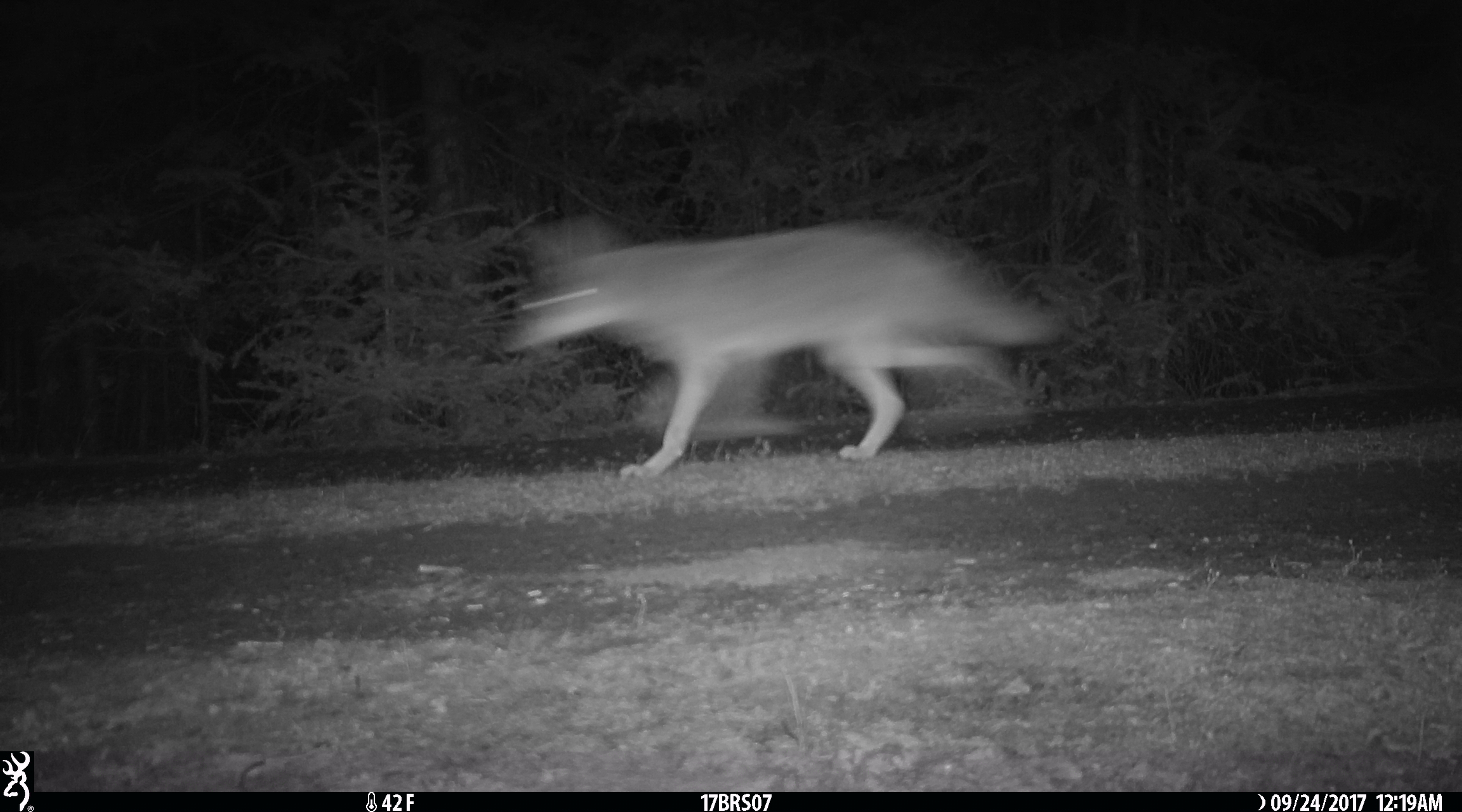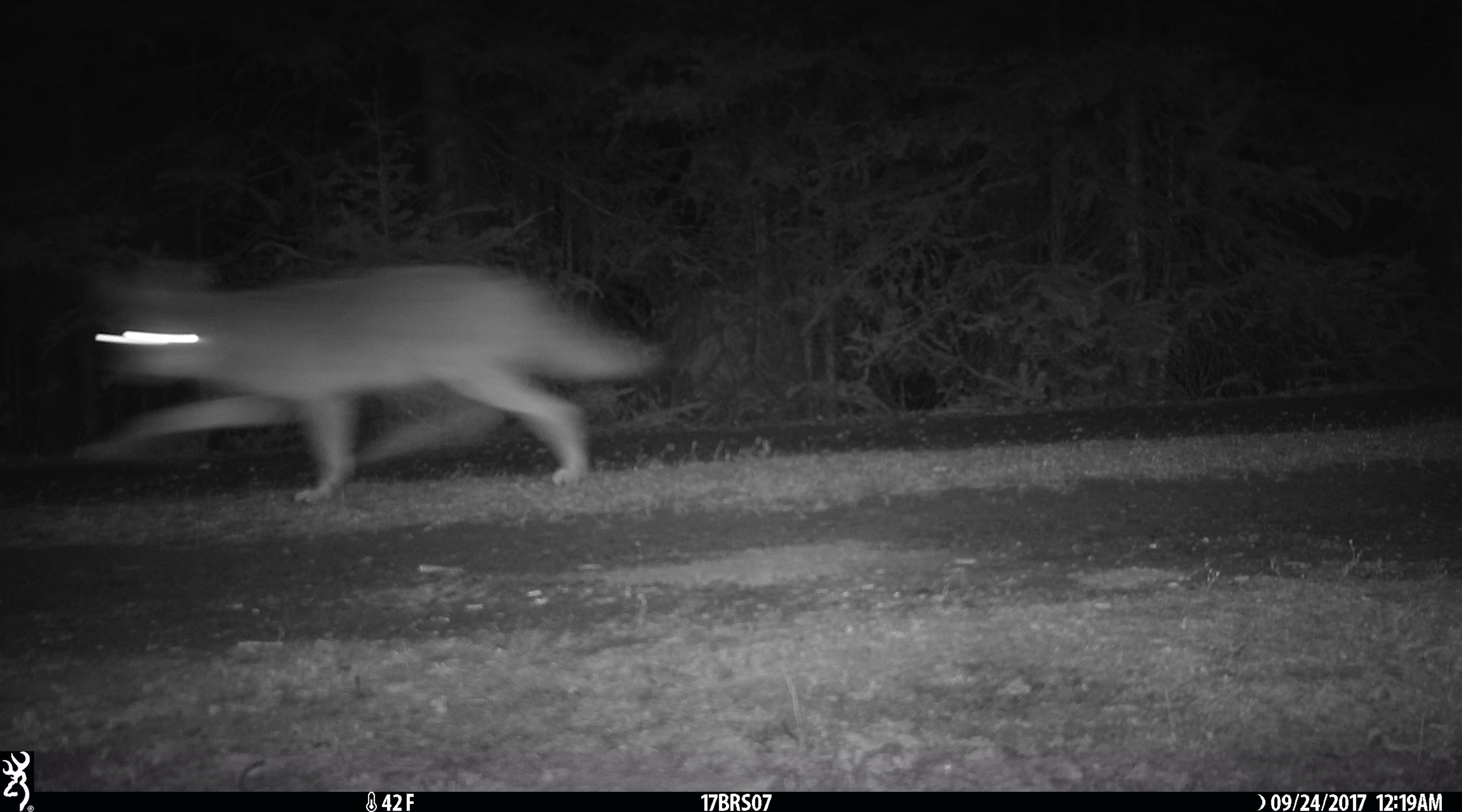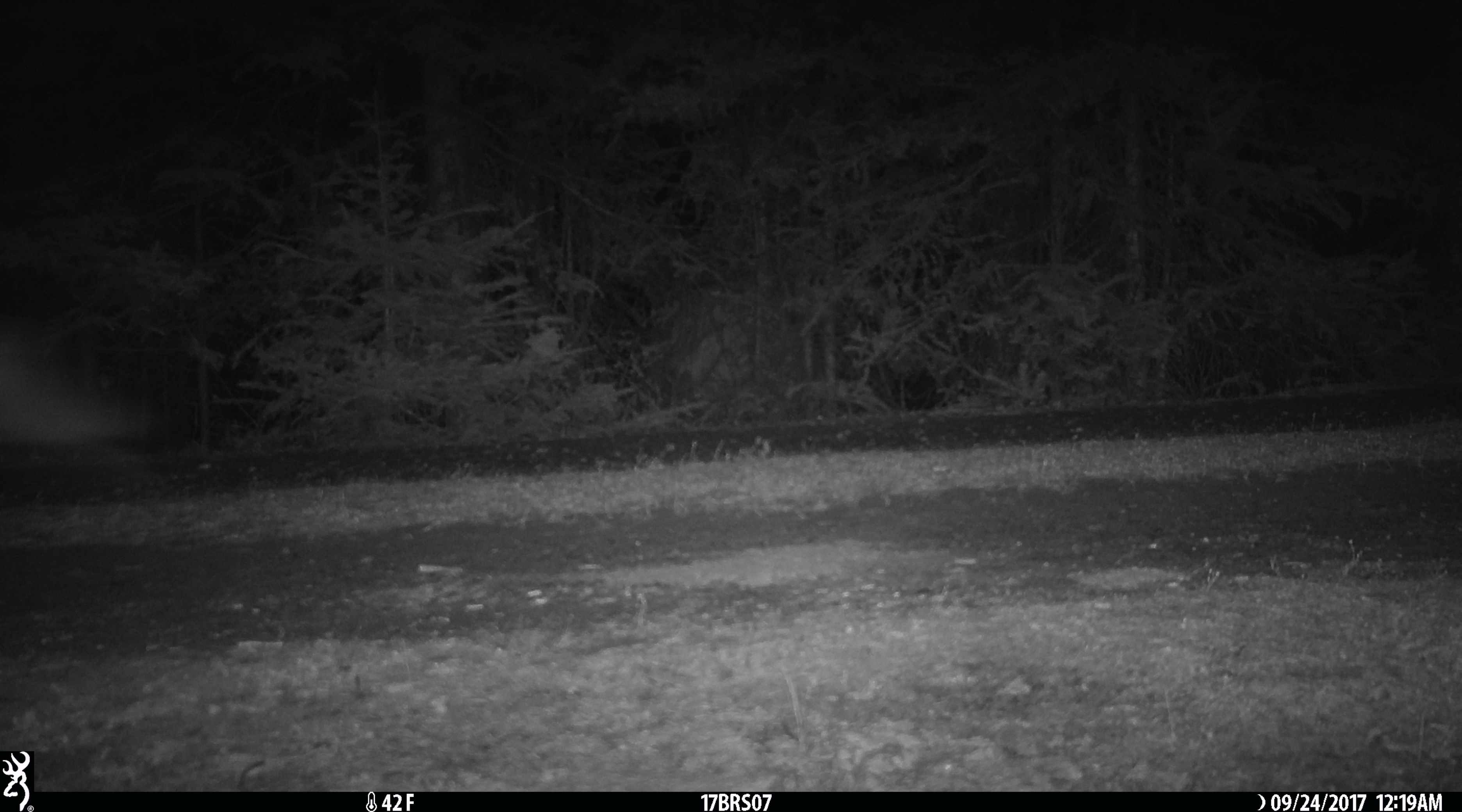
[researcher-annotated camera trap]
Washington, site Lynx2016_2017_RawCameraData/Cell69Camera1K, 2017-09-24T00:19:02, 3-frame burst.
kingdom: Animalia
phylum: Chordata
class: Mammalia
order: Carnivora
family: Canidae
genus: Canis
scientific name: Canis latrans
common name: coyote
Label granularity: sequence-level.